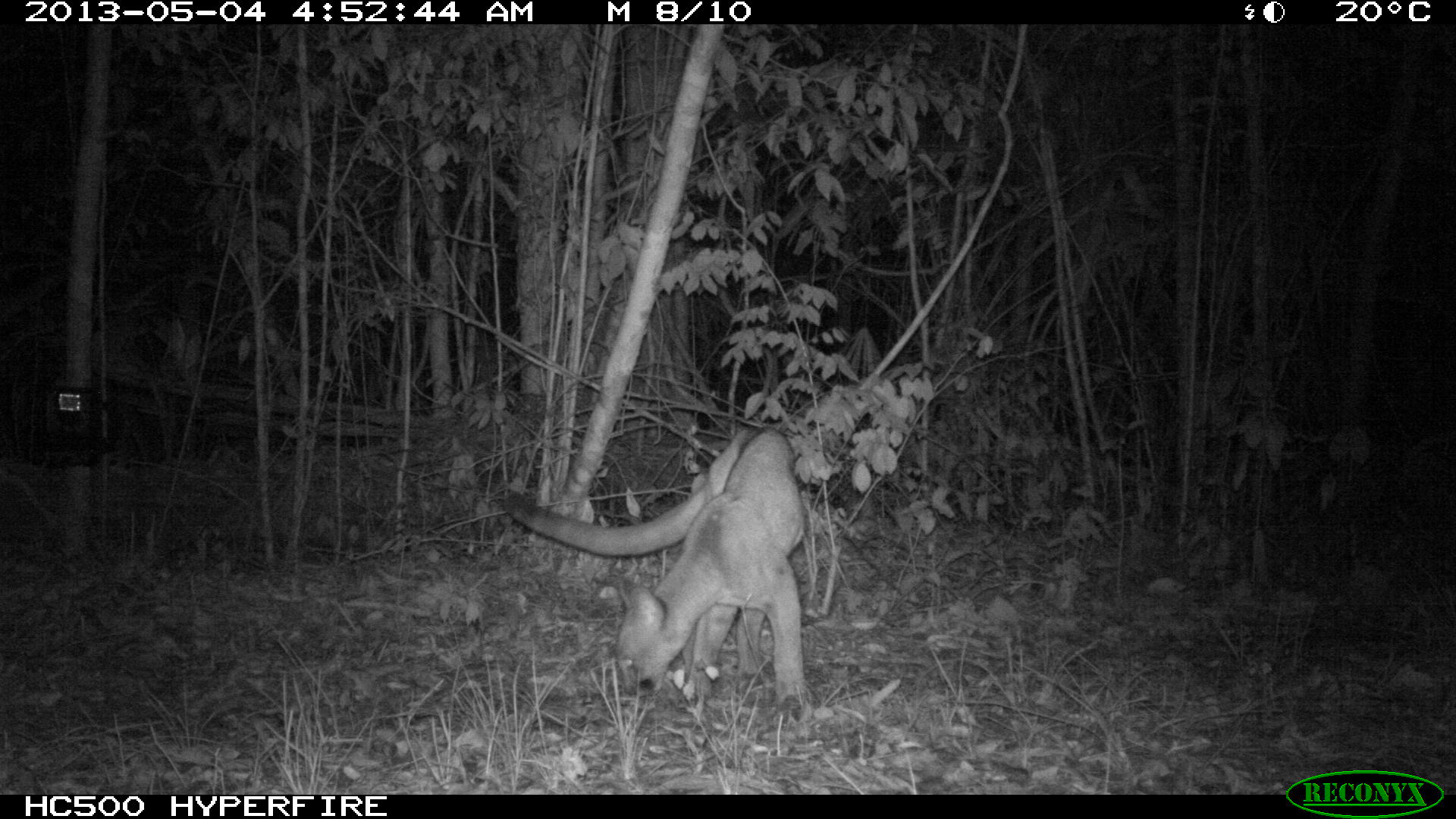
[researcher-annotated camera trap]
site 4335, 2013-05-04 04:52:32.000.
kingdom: Animalia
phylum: Chordata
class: Mammalia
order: Carnivora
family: Felidae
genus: Puma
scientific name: Puma concolor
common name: mountain lion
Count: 2.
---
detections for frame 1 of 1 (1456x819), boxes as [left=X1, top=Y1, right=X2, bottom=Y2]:
puma concolor: [left=496, top=422, right=814, bottom=707]